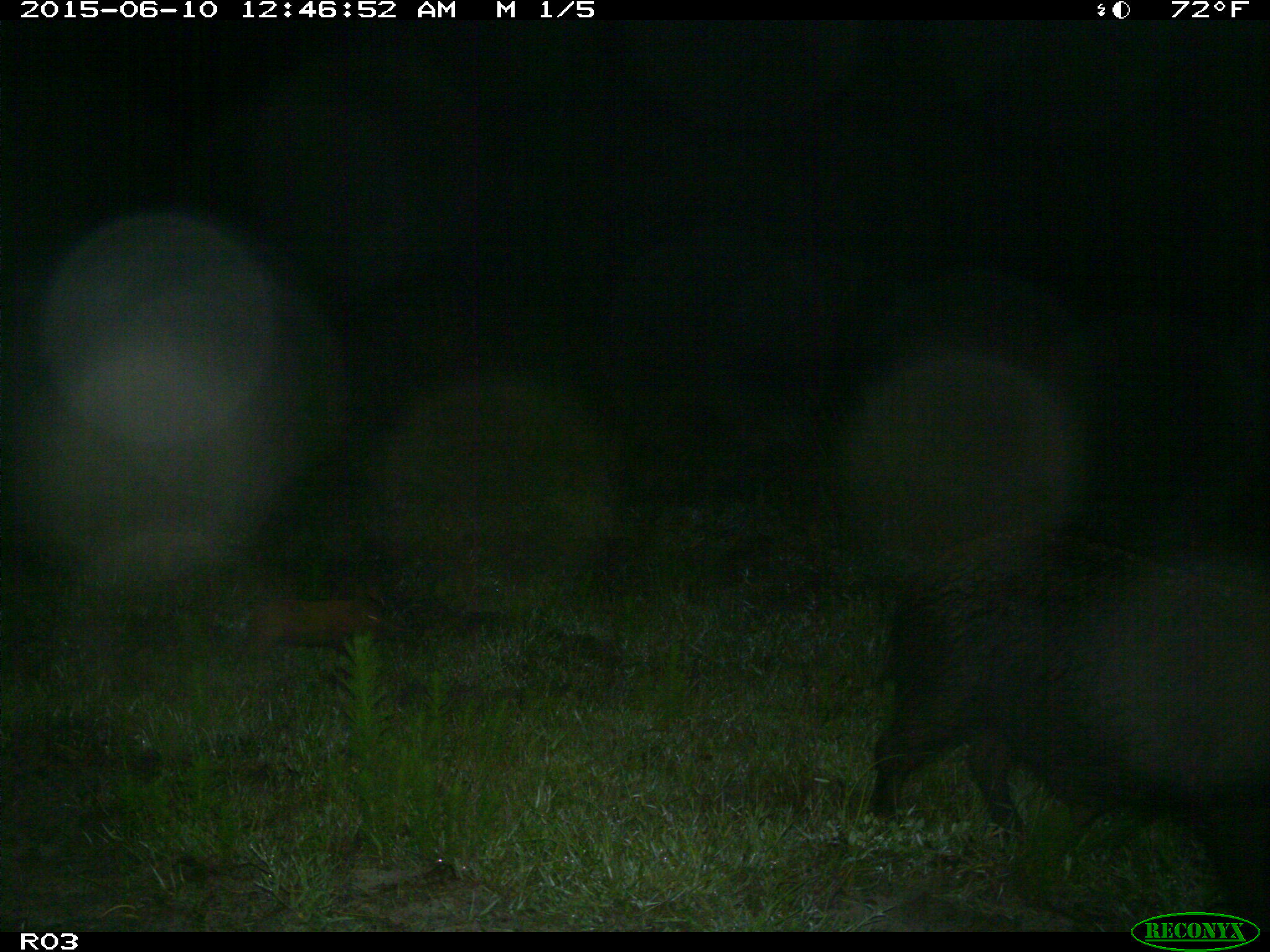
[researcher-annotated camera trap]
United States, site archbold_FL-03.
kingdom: Animalia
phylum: Chordata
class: Mammalia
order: Artiodactyla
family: Suidae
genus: Sus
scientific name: Sus scrofa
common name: wild boar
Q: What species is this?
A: Sus scrofa (wild boar).